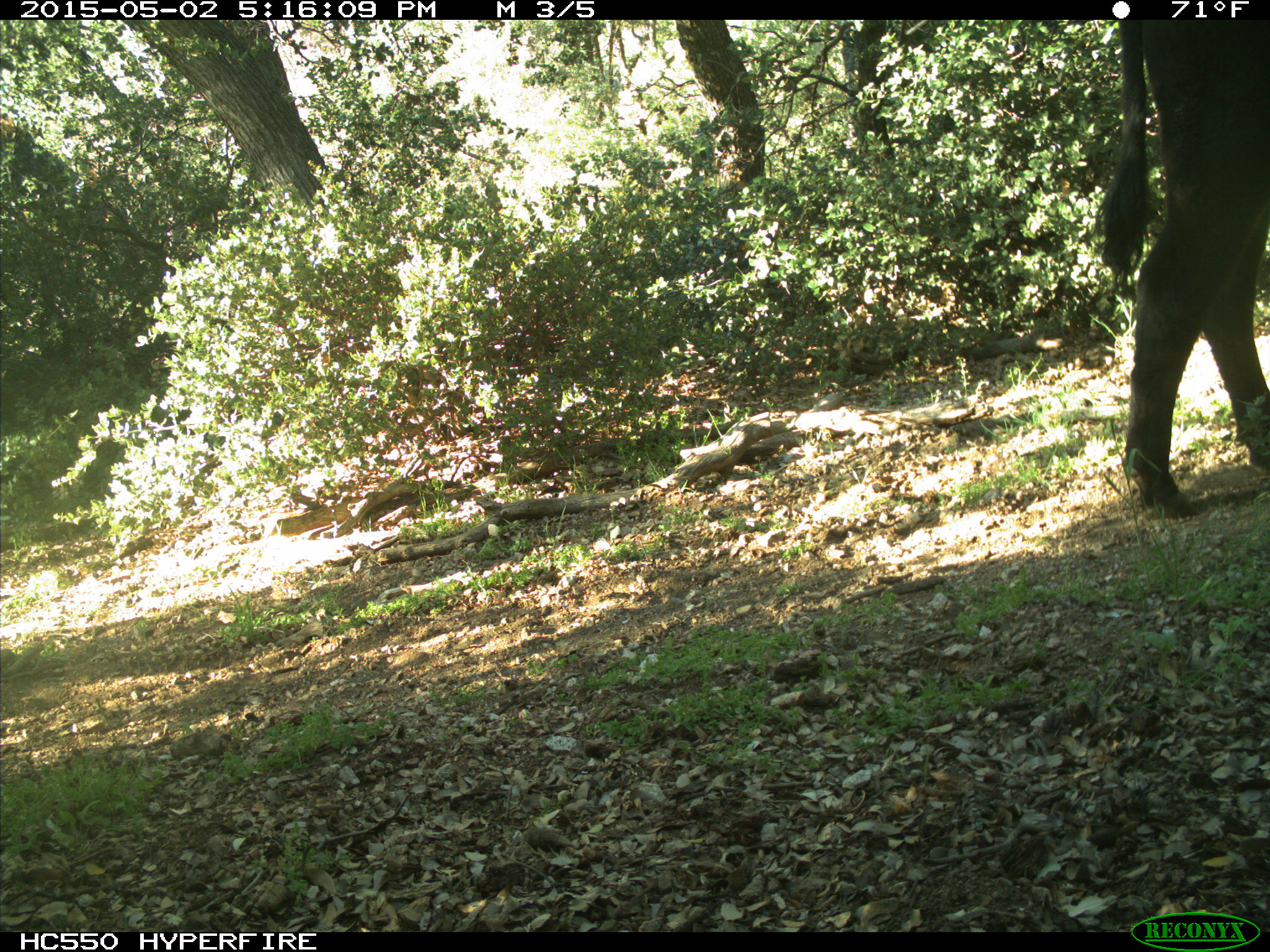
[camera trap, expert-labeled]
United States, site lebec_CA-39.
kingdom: Animalia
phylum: Chordata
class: Mammalia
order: Artiodactyla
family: Bovidae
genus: Bos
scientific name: Bos taurus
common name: domestic cow